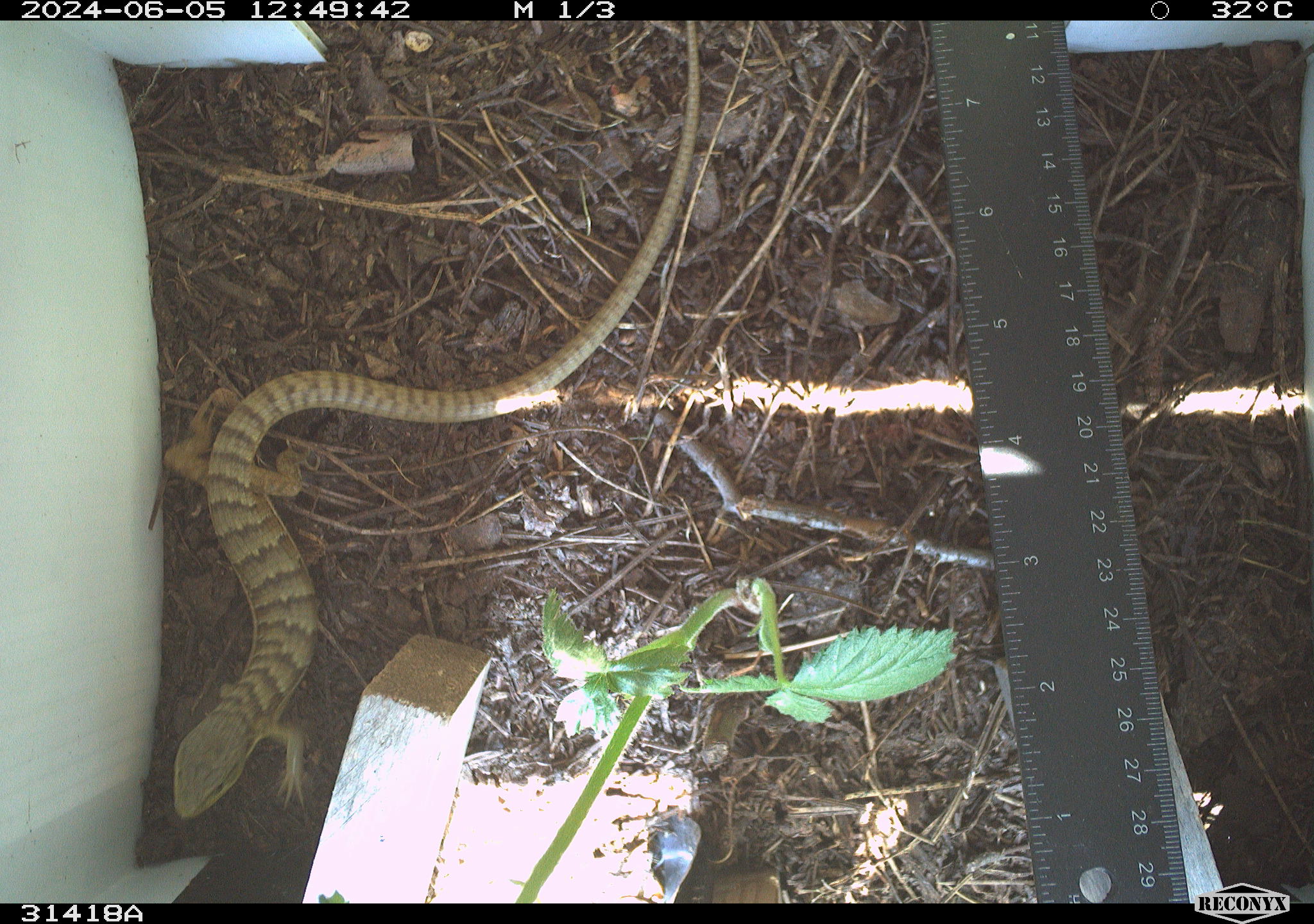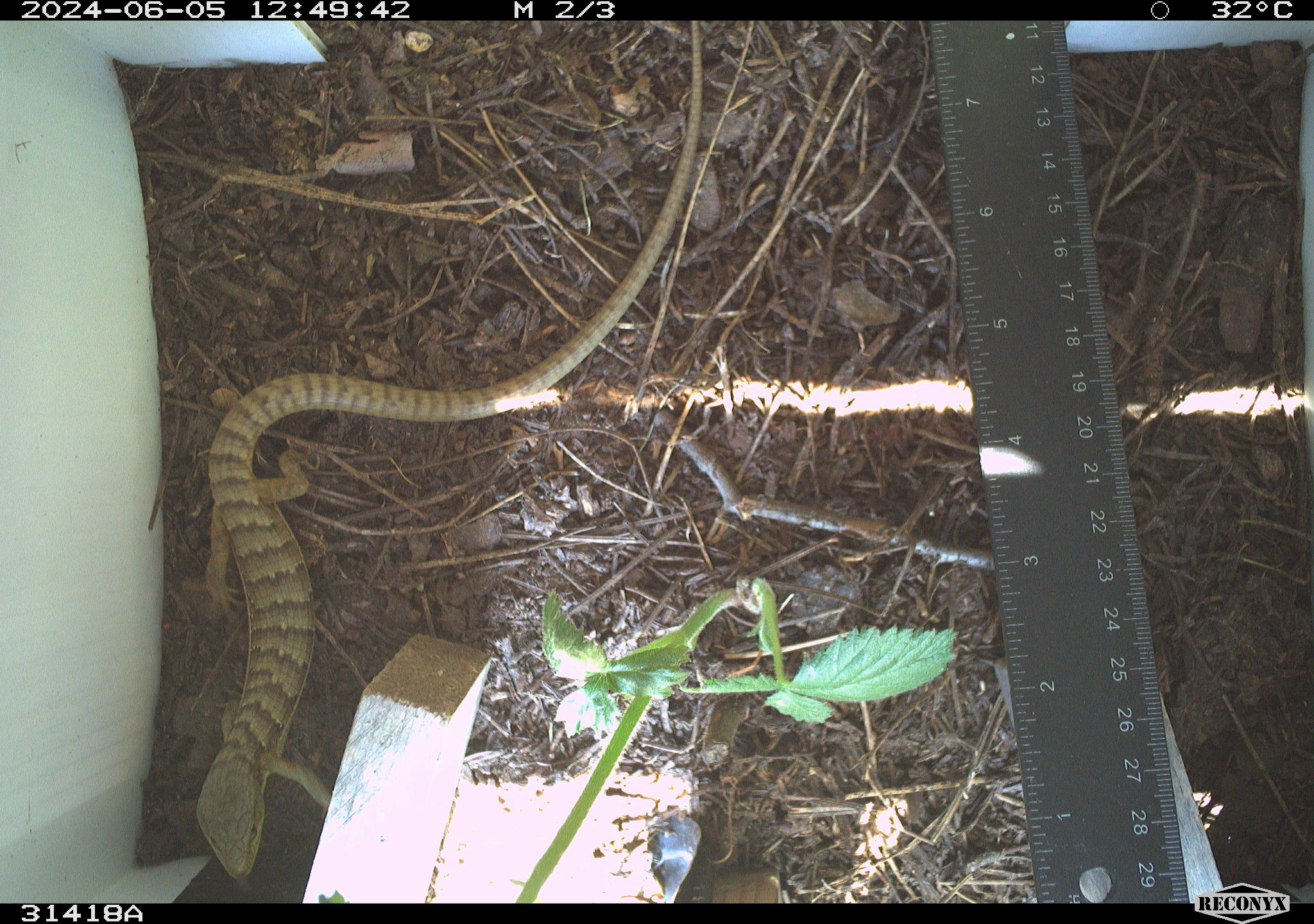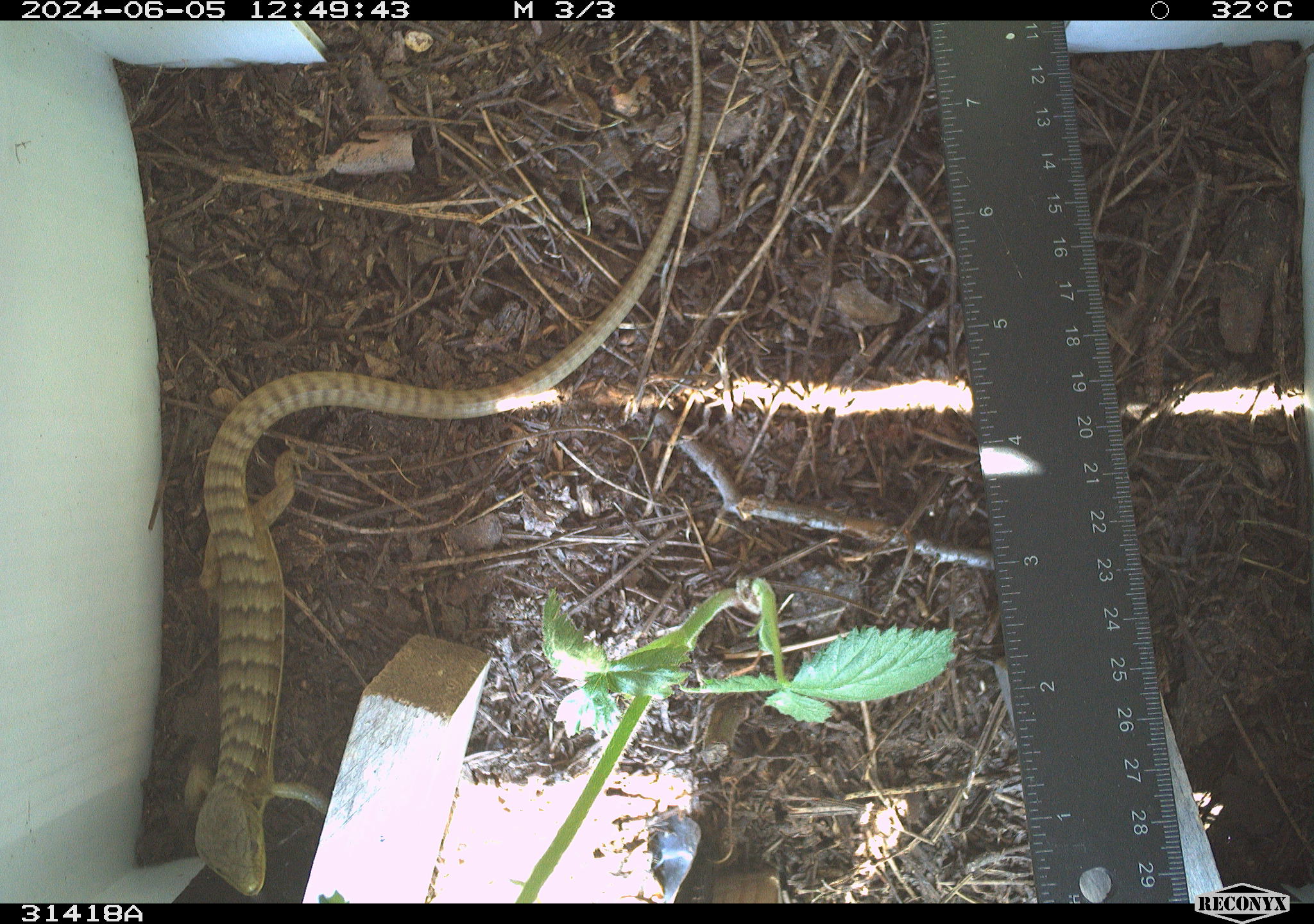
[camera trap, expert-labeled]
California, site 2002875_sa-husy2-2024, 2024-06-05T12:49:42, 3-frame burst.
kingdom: Animalia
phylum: Chordata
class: Reptilia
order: Squamata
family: Anguidae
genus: Elgaria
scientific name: Elgaria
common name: alligator lizards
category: elgaria species